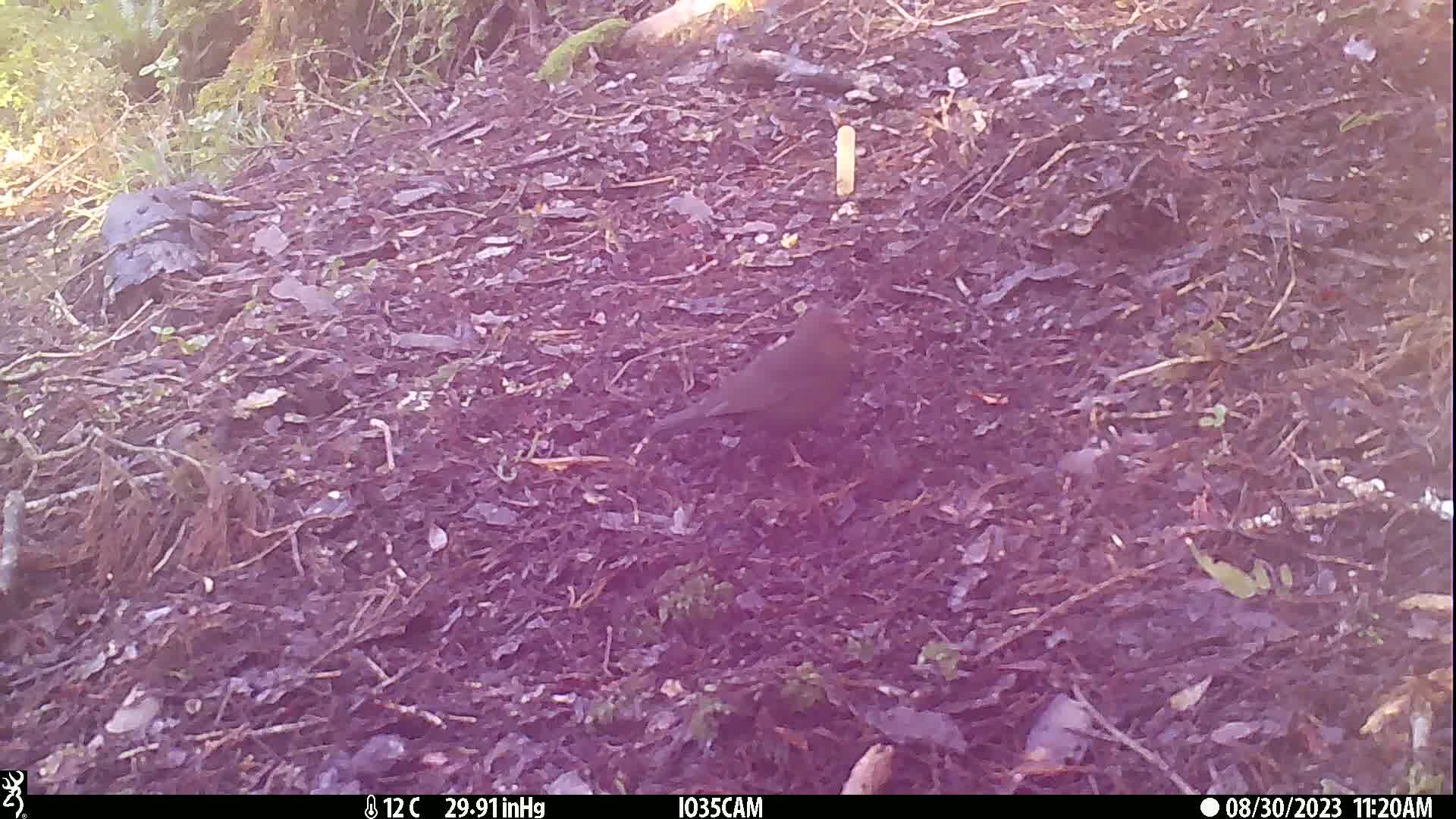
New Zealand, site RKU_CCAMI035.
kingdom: Animalia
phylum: Chordata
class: Aves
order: Passeriformes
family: Turdidae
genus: Turdus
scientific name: Turdus merula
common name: eurasian blackbird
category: blackbird